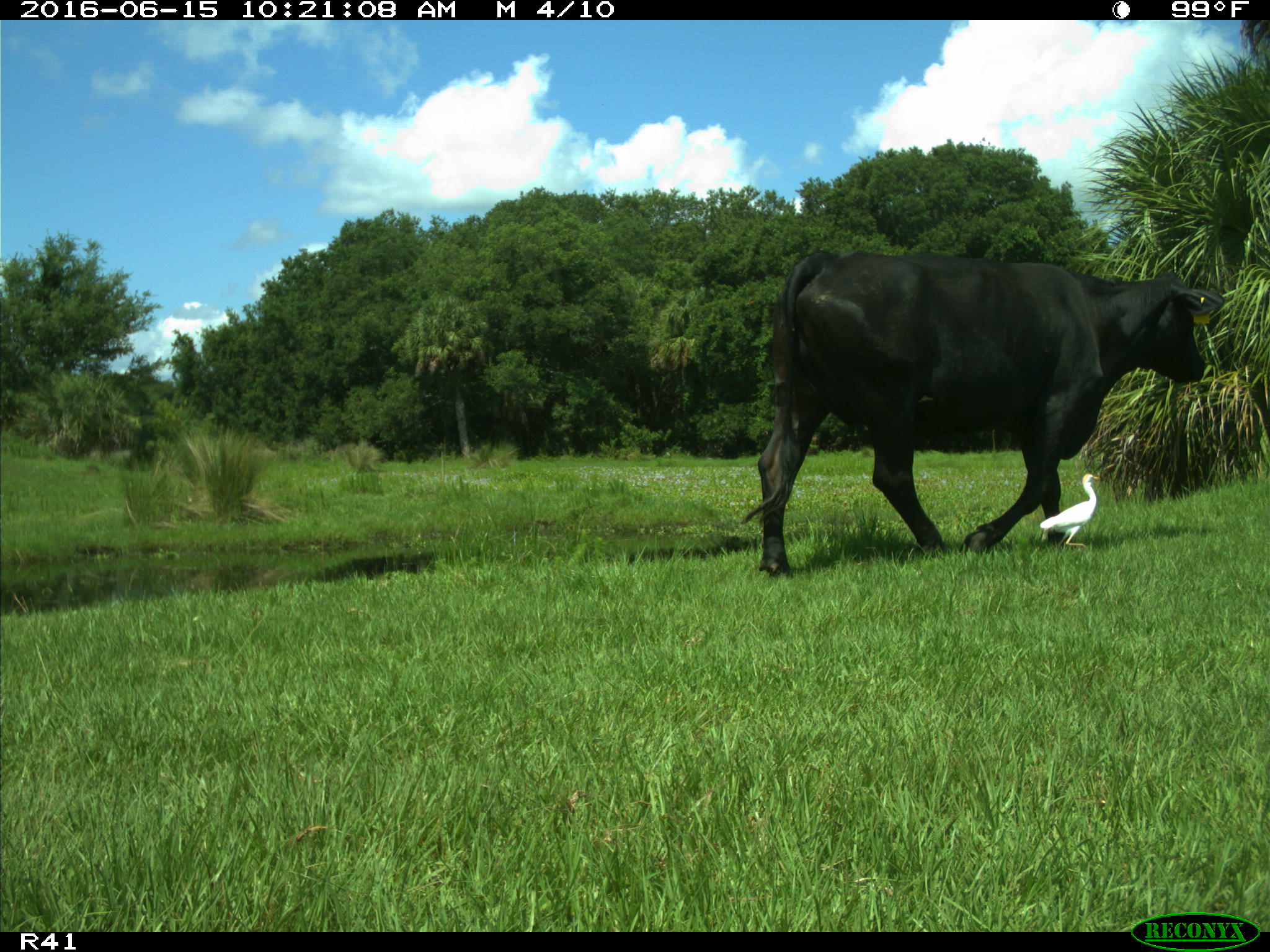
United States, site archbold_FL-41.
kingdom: Animalia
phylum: Chordata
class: Mammalia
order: Artiodactyla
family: Bovidae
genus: Bos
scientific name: Bos taurus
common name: domestic cow